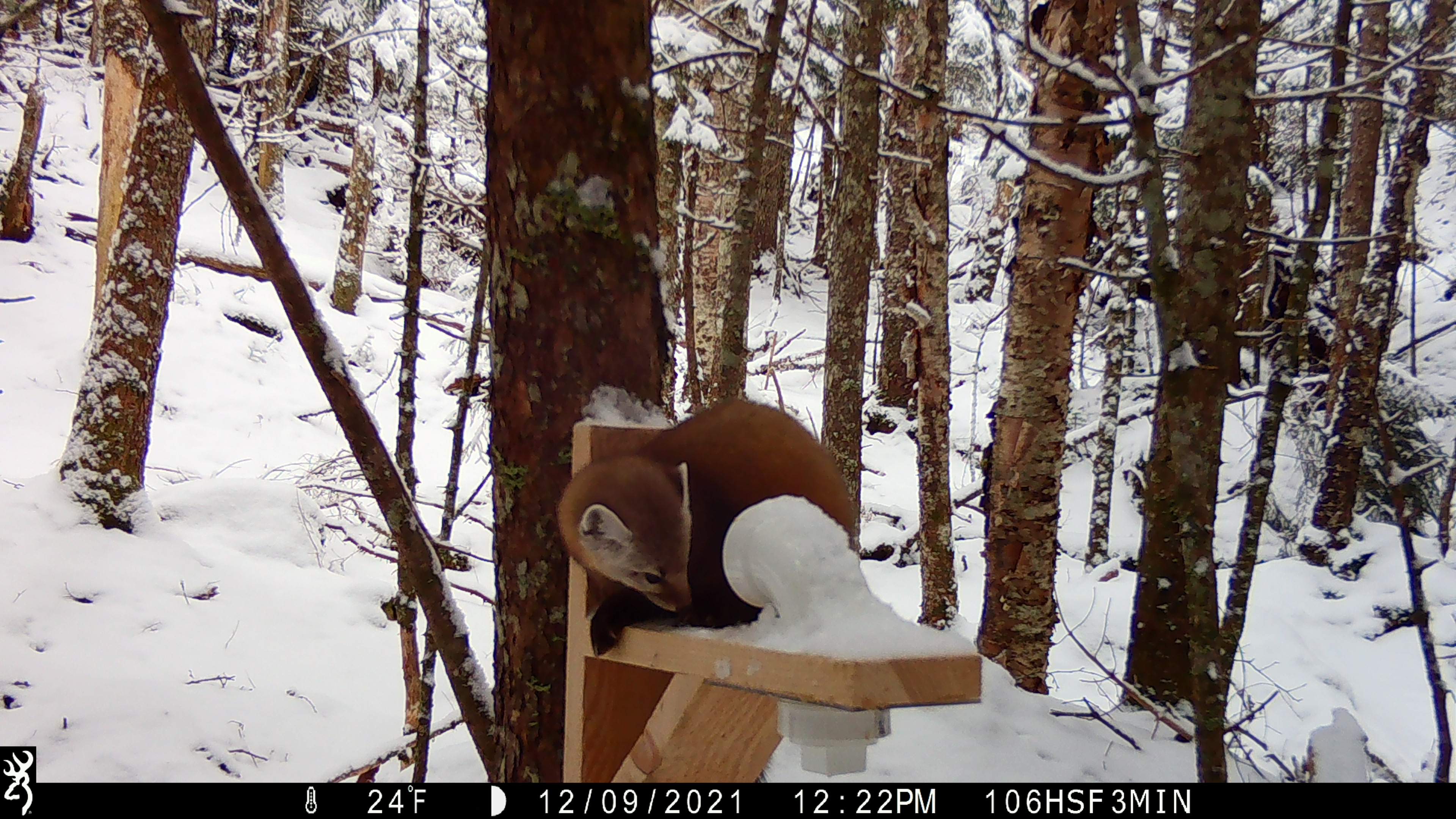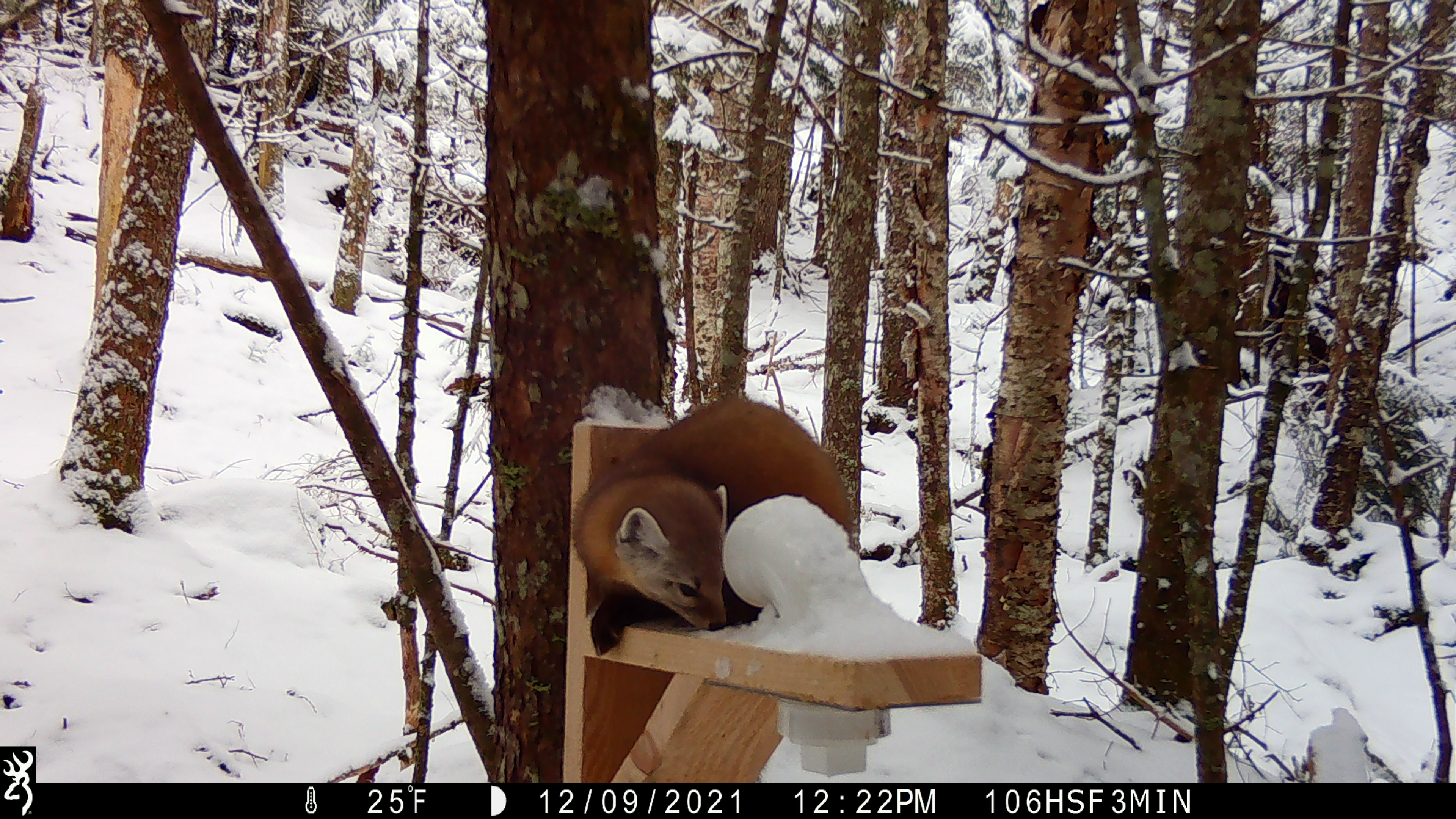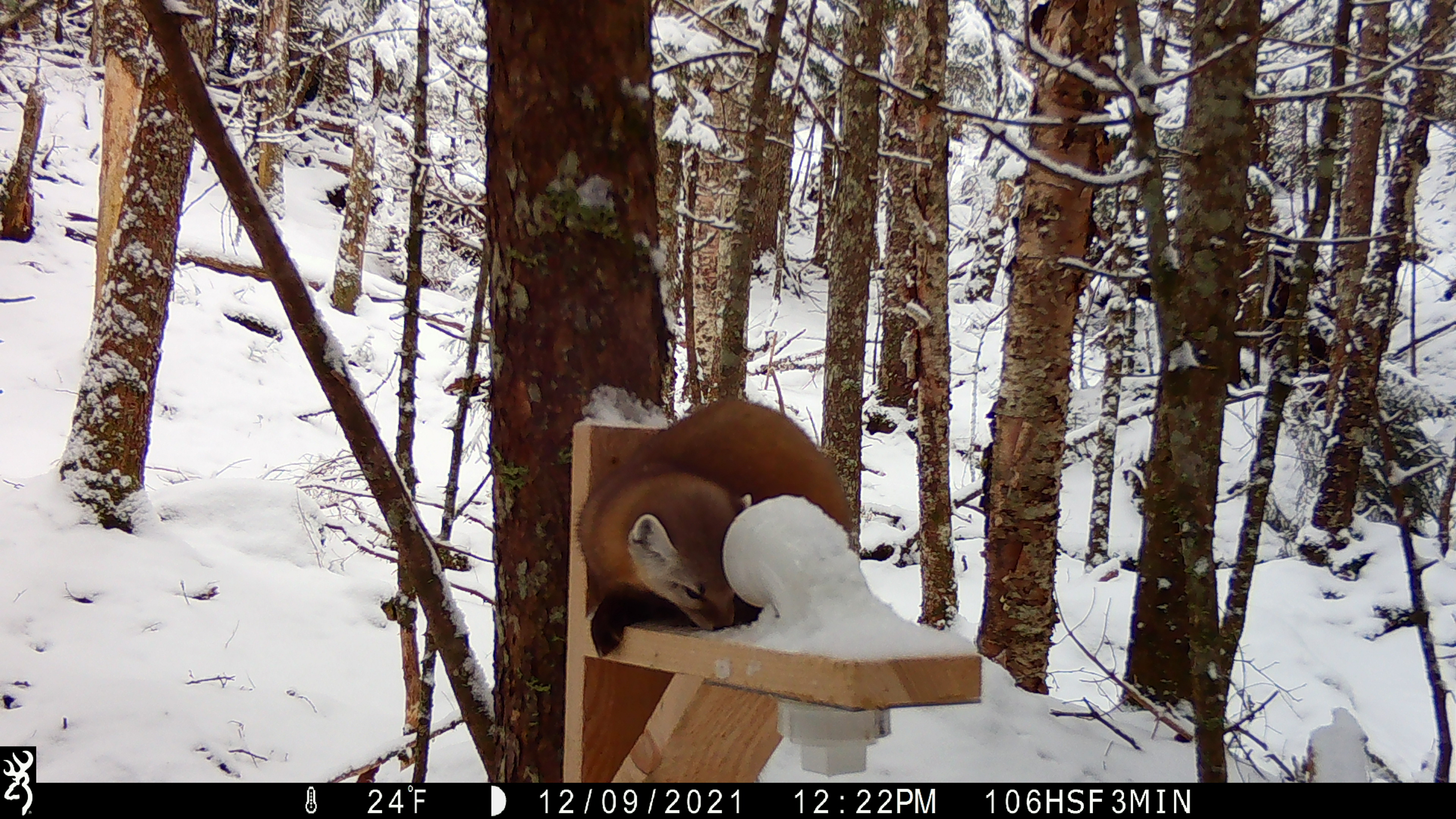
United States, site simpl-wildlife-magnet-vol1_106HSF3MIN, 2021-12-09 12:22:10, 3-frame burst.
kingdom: Animalia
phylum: Chordata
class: Mammalia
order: Carnivora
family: Mustelidae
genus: Martes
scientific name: Martes americana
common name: american marten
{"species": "american marten (Martes americana)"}